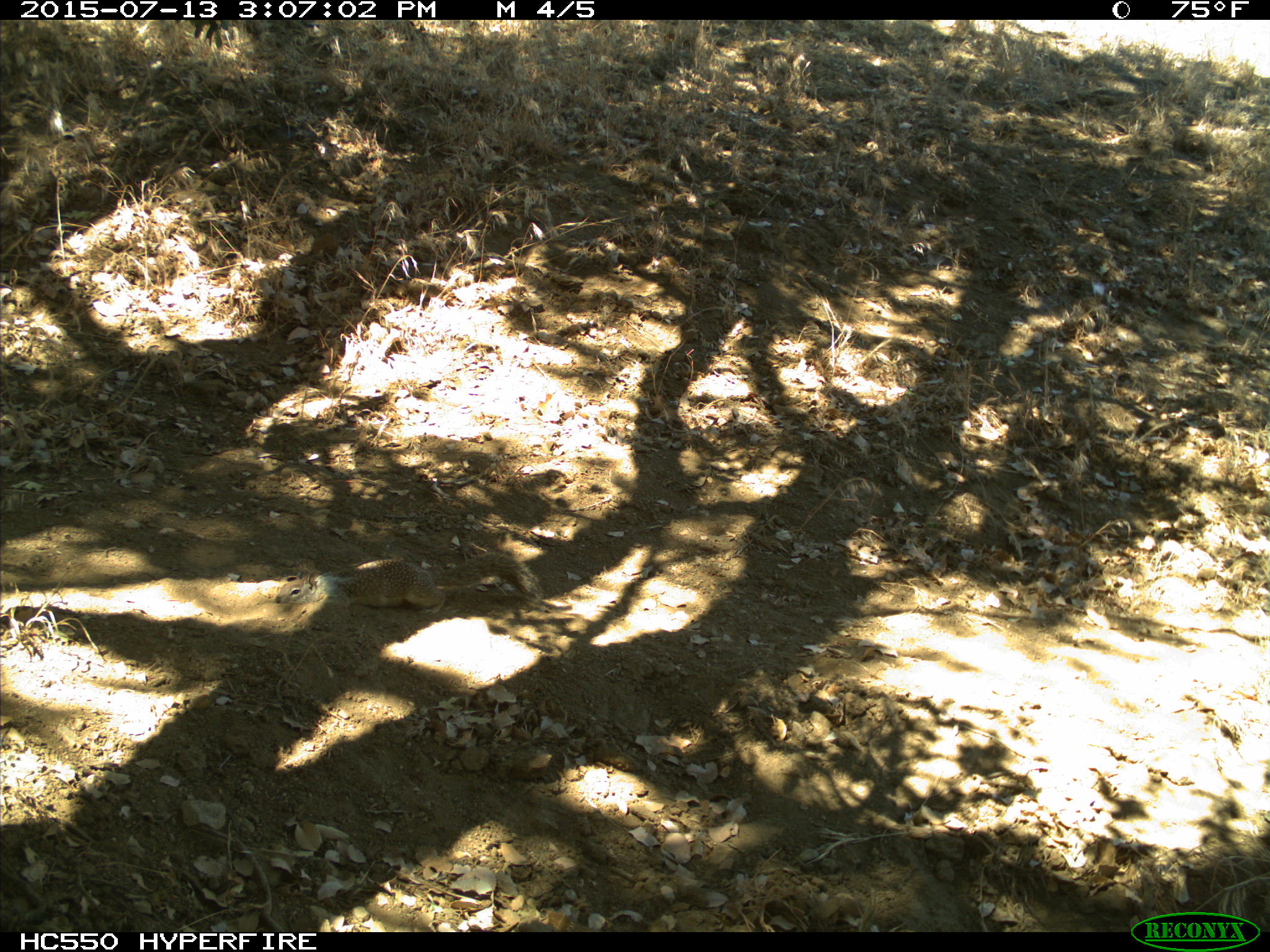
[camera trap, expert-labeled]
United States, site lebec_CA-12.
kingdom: Animalia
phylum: Chordata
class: Mammalia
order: Rodentia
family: Sciuridae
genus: Otospermophilus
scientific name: Otospermophilus beecheyi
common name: california ground squirrel